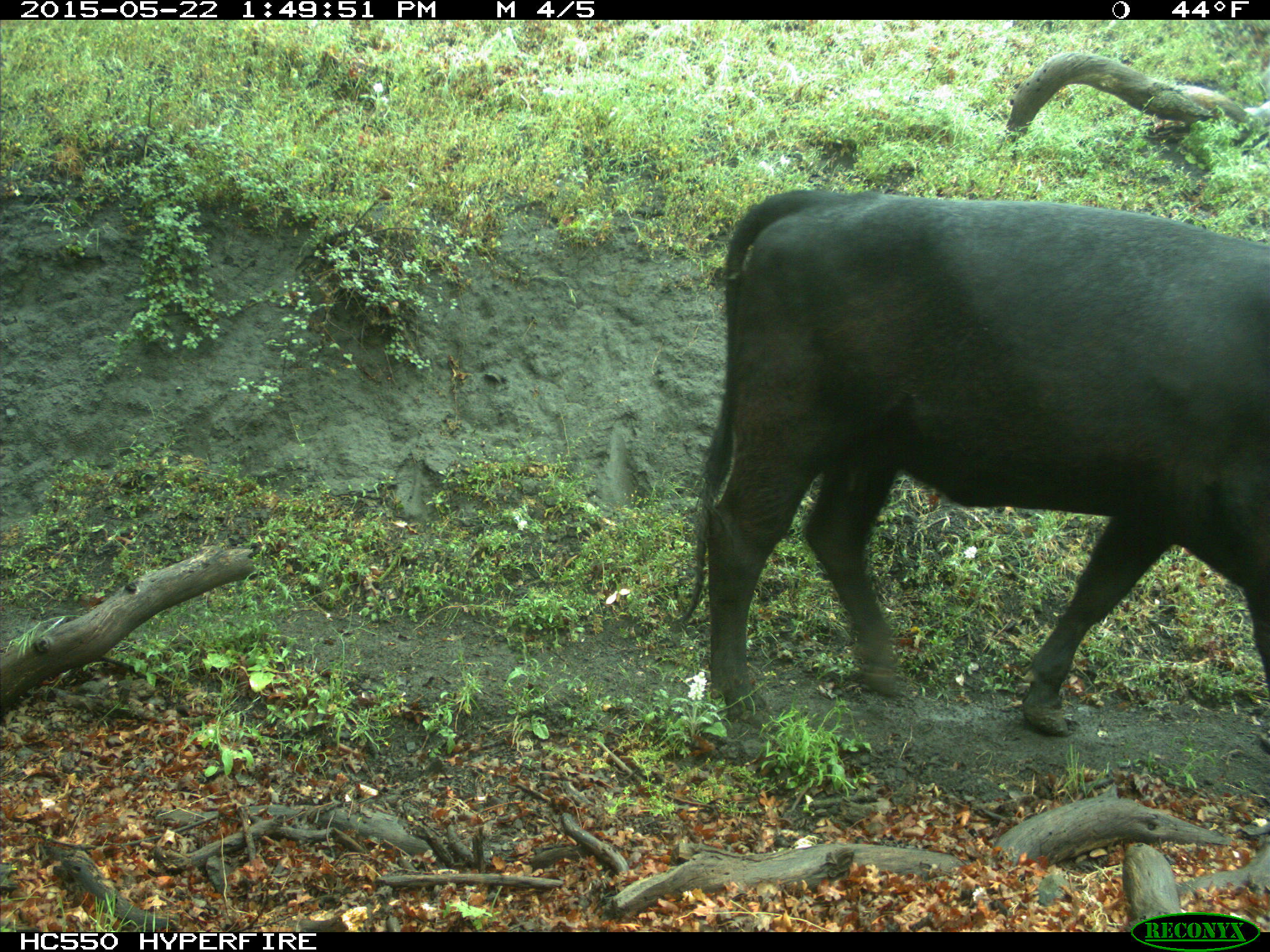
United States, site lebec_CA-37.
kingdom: Animalia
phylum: Chordata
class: Mammalia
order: Artiodactyla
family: Bovidae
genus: Bos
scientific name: Bos taurus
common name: domestic cow